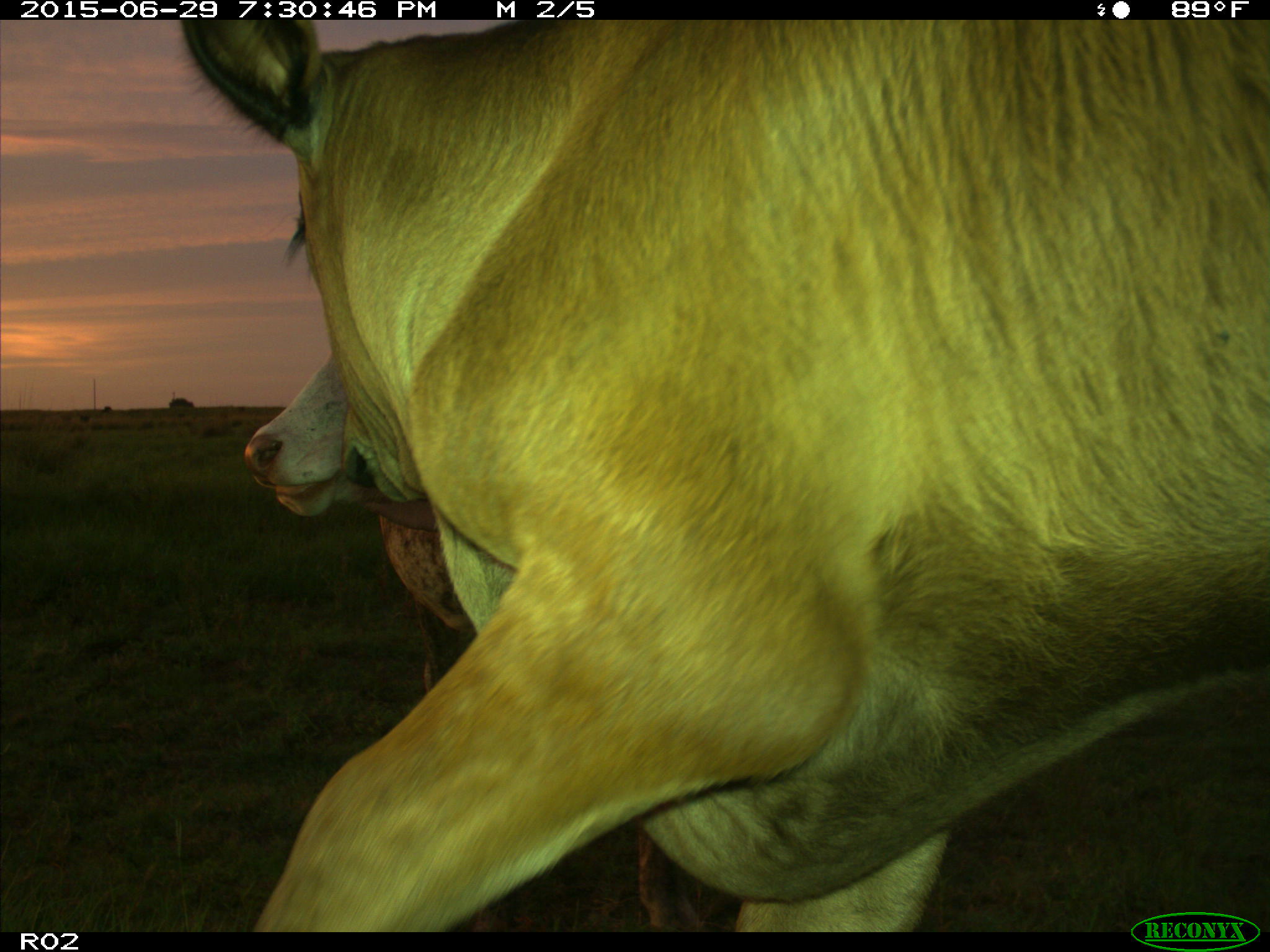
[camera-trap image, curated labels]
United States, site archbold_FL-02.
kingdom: Animalia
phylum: Chordata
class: Mammalia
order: Artiodactyla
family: Bovidae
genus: Bos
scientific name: Bos taurus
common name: domestic cow